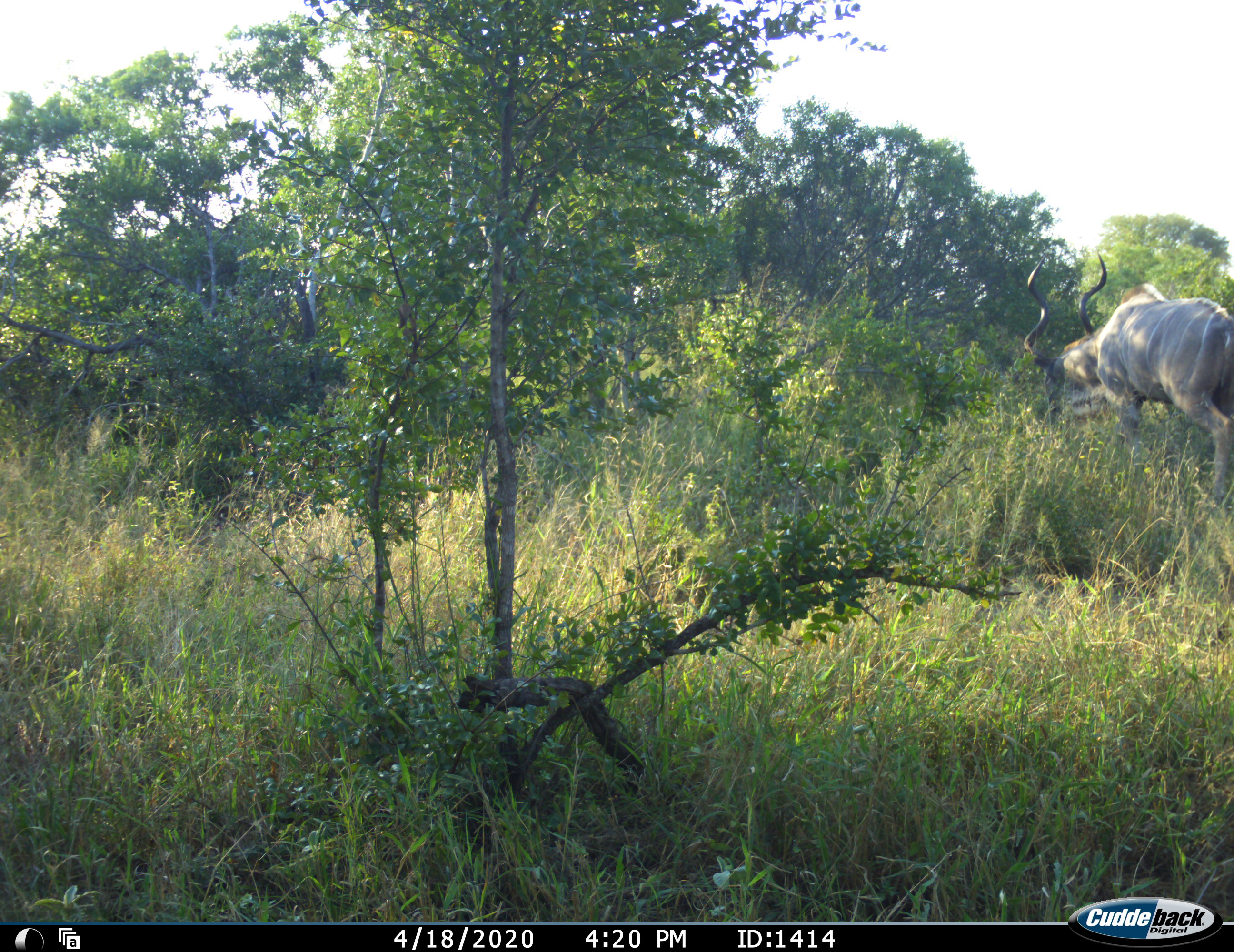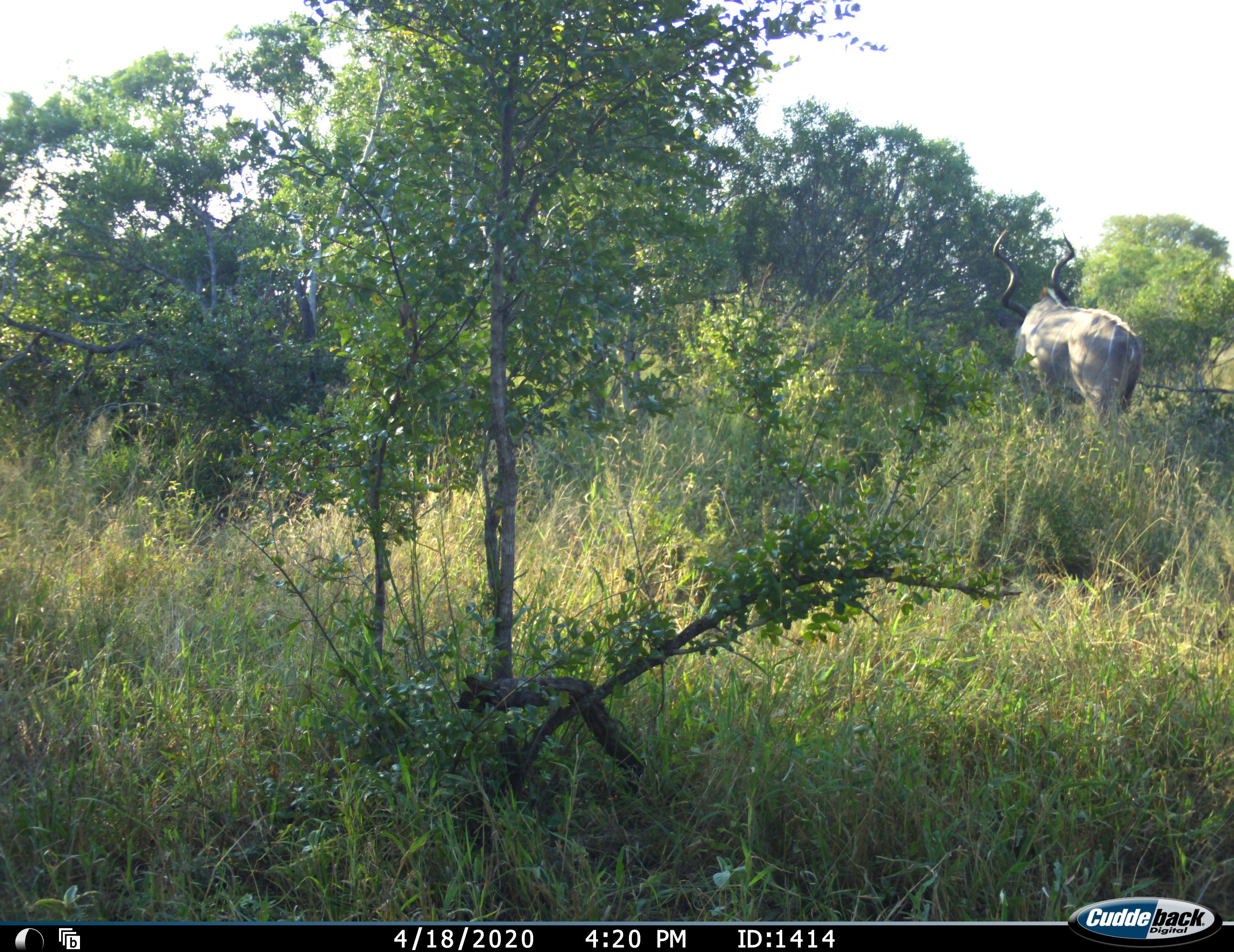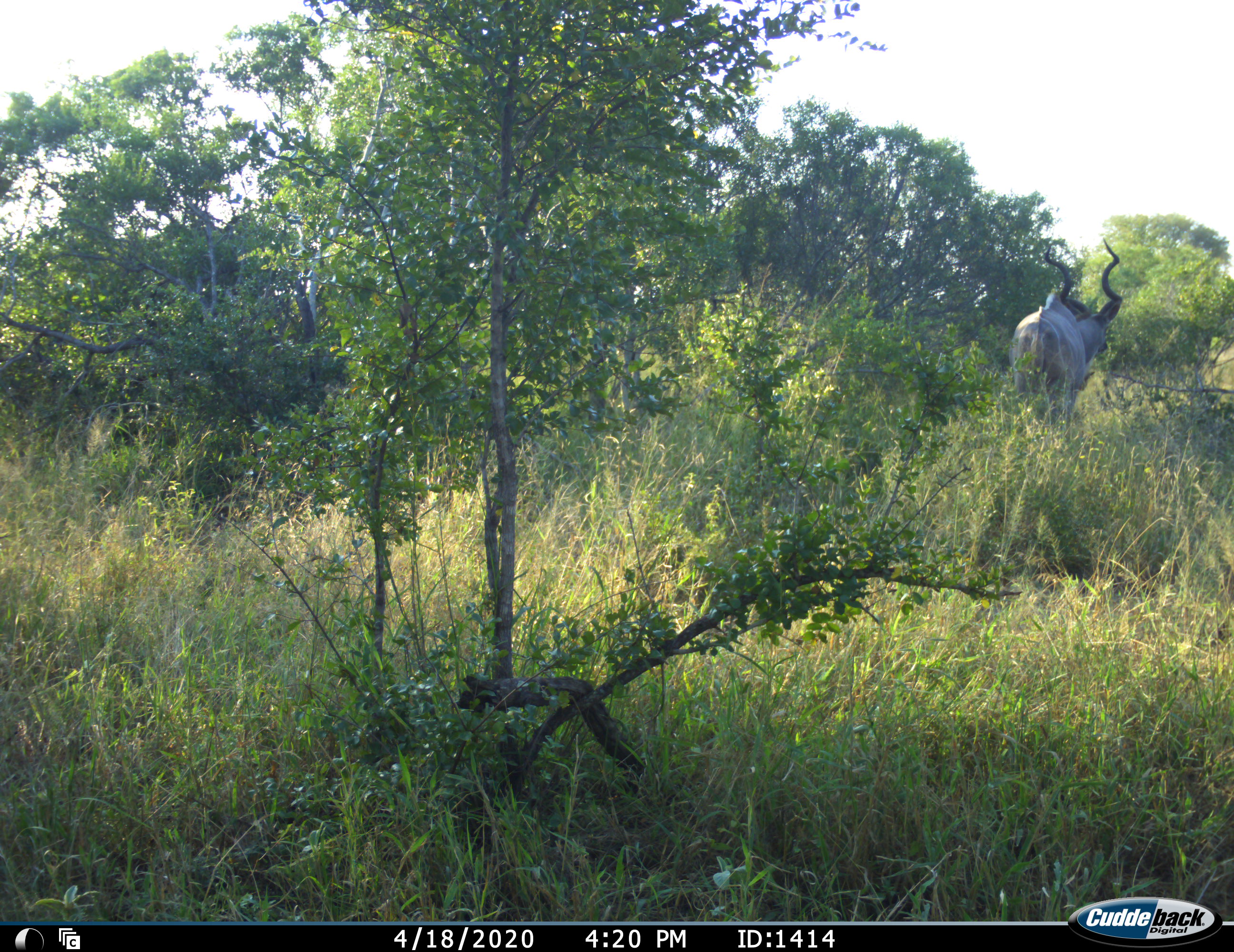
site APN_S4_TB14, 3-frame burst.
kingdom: Animalia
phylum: Chordata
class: Mammalia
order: Artiodactyla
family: Bovidae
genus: Tragelaphus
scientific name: Tragelaphus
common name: kudu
Kudu (Tragelaphus), count 1. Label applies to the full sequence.